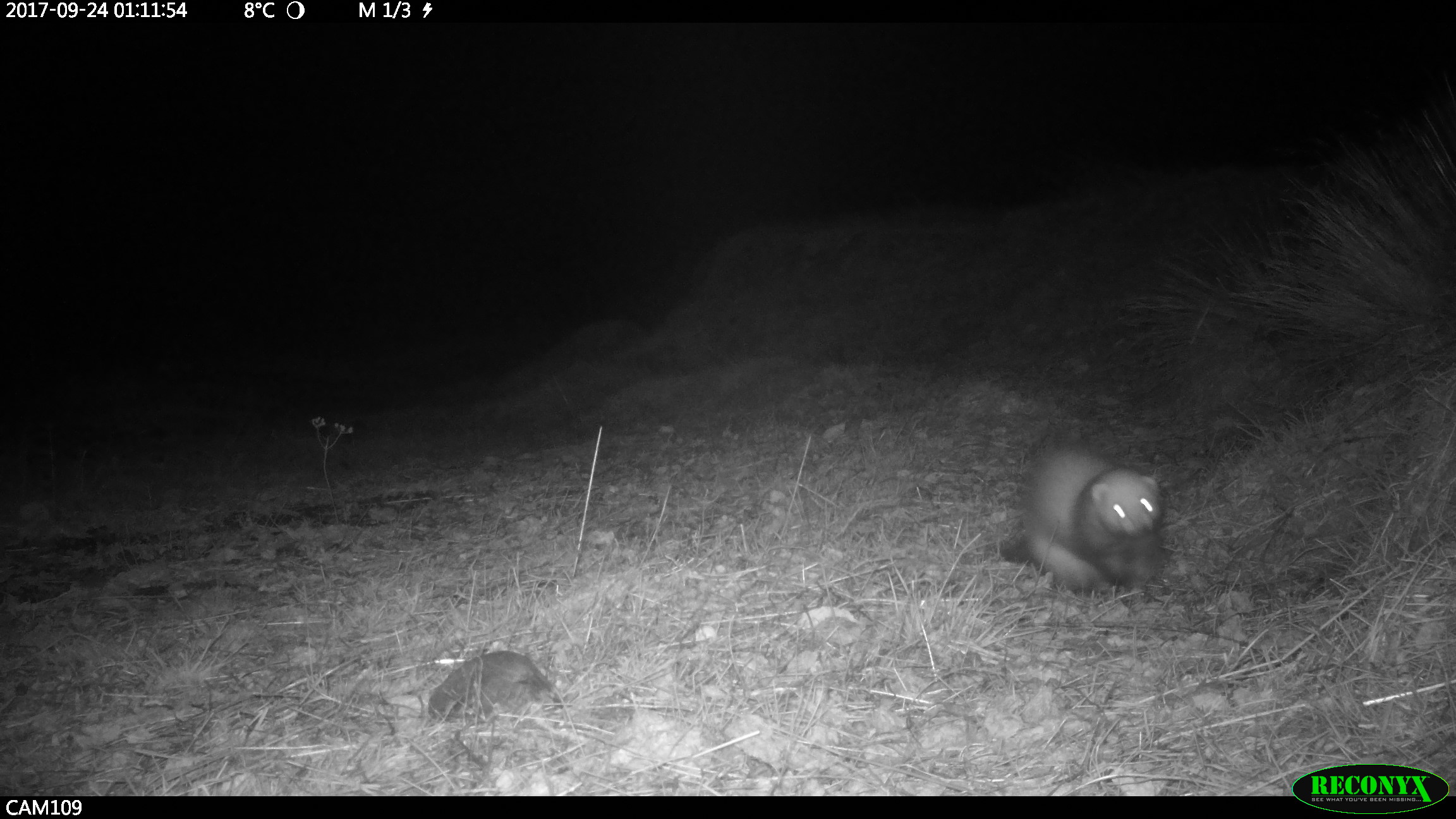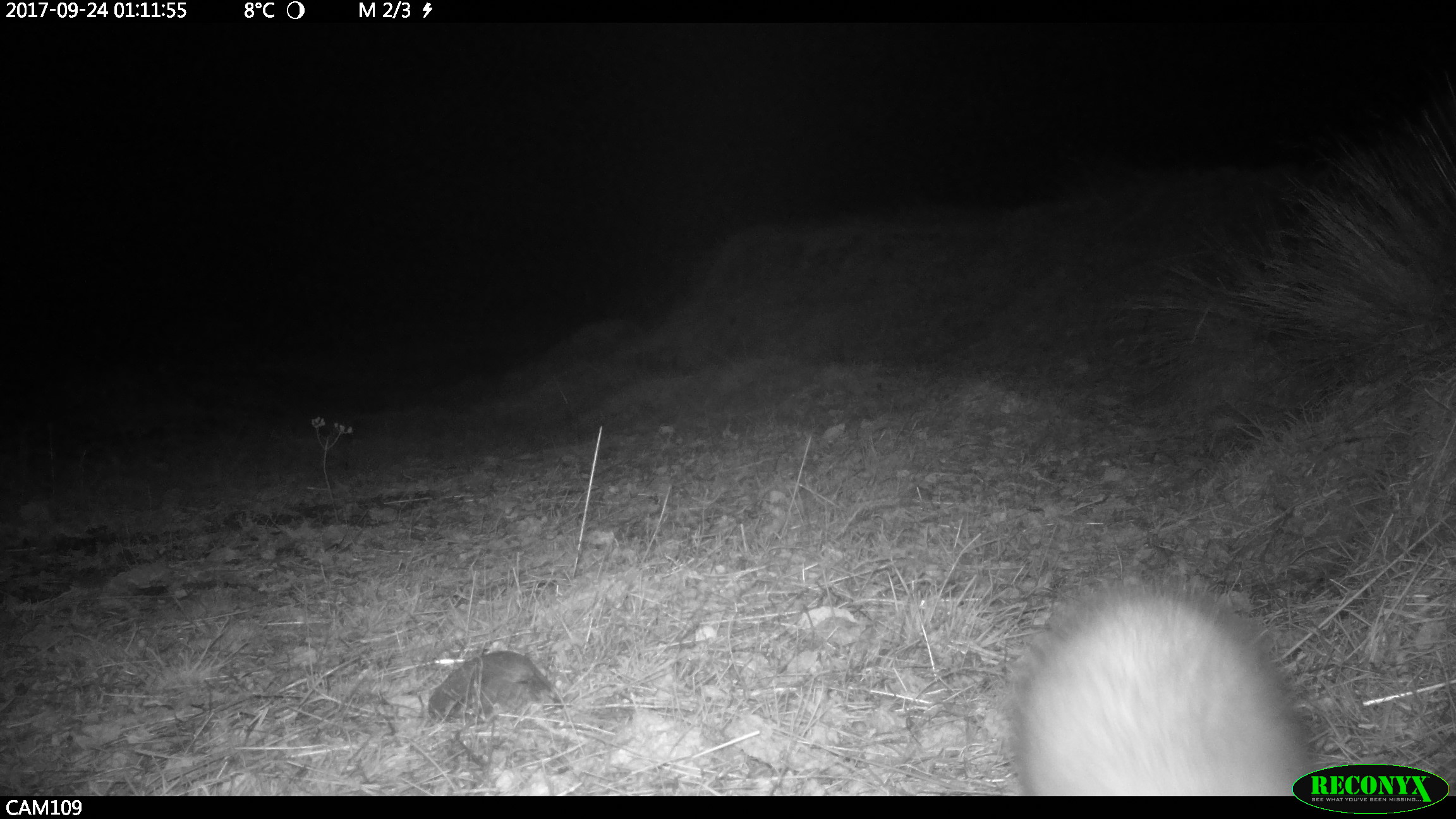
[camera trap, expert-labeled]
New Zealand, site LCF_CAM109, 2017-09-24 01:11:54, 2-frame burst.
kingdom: Animalia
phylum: Chordata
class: Mammalia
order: Carnivora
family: Mustelidae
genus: Mustela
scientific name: Mustela furo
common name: ferret